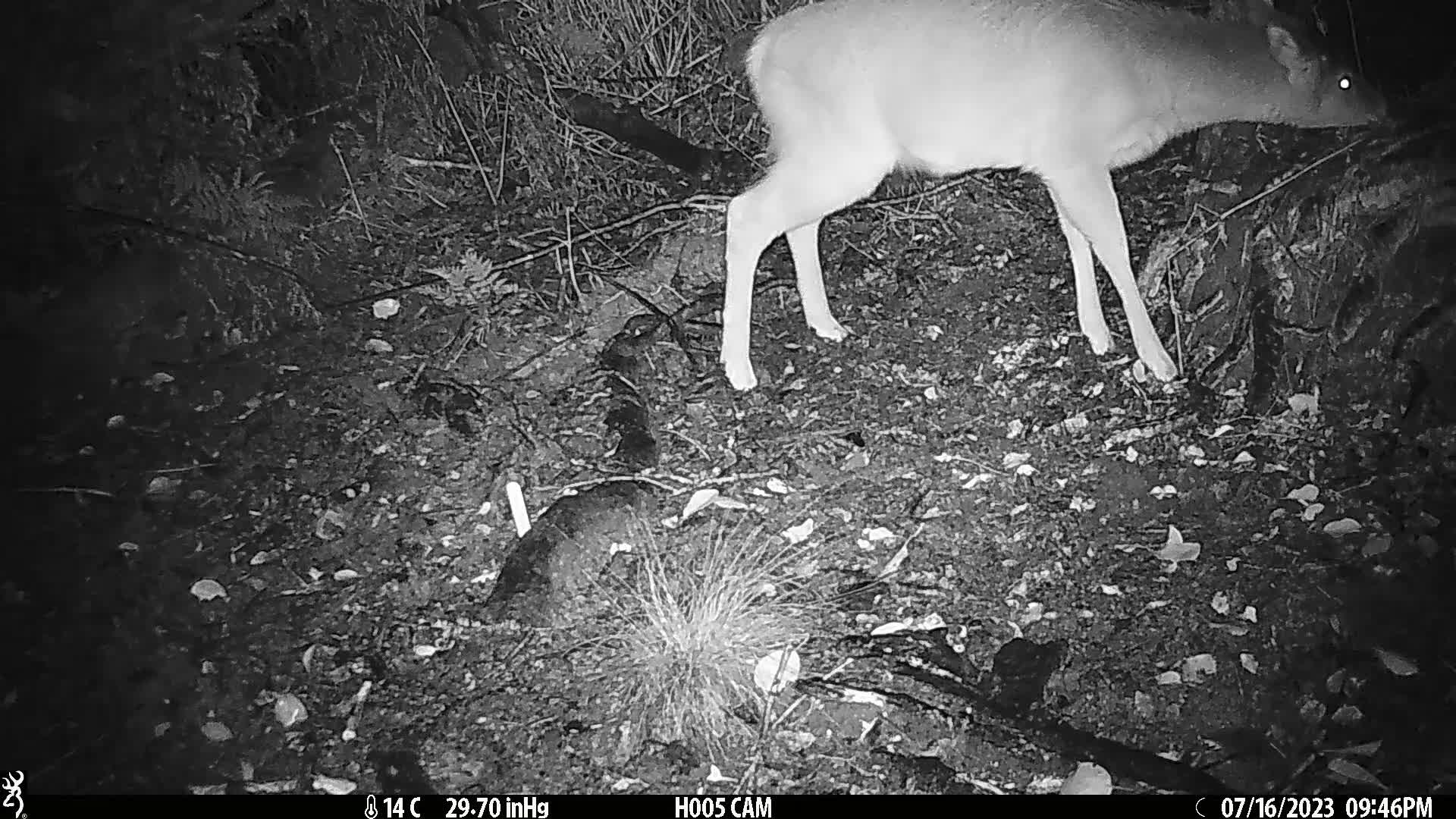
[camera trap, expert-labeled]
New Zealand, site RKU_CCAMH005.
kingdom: Animalia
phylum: Chordata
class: Mammalia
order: Artiodactyla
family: Cervidae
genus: Odocoileus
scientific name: Odocoileus virginianus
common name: white-tailed deer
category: white tailed deer